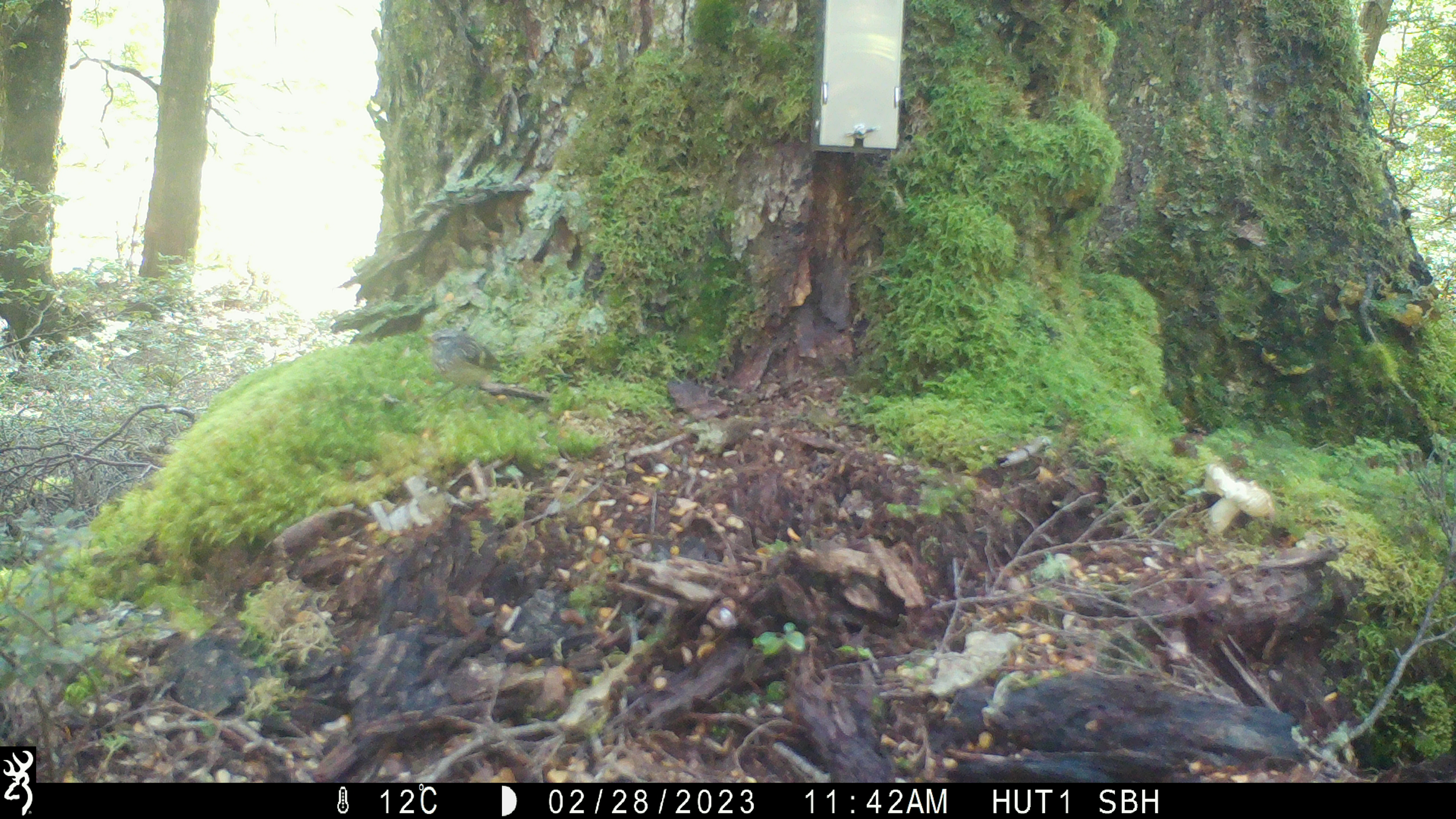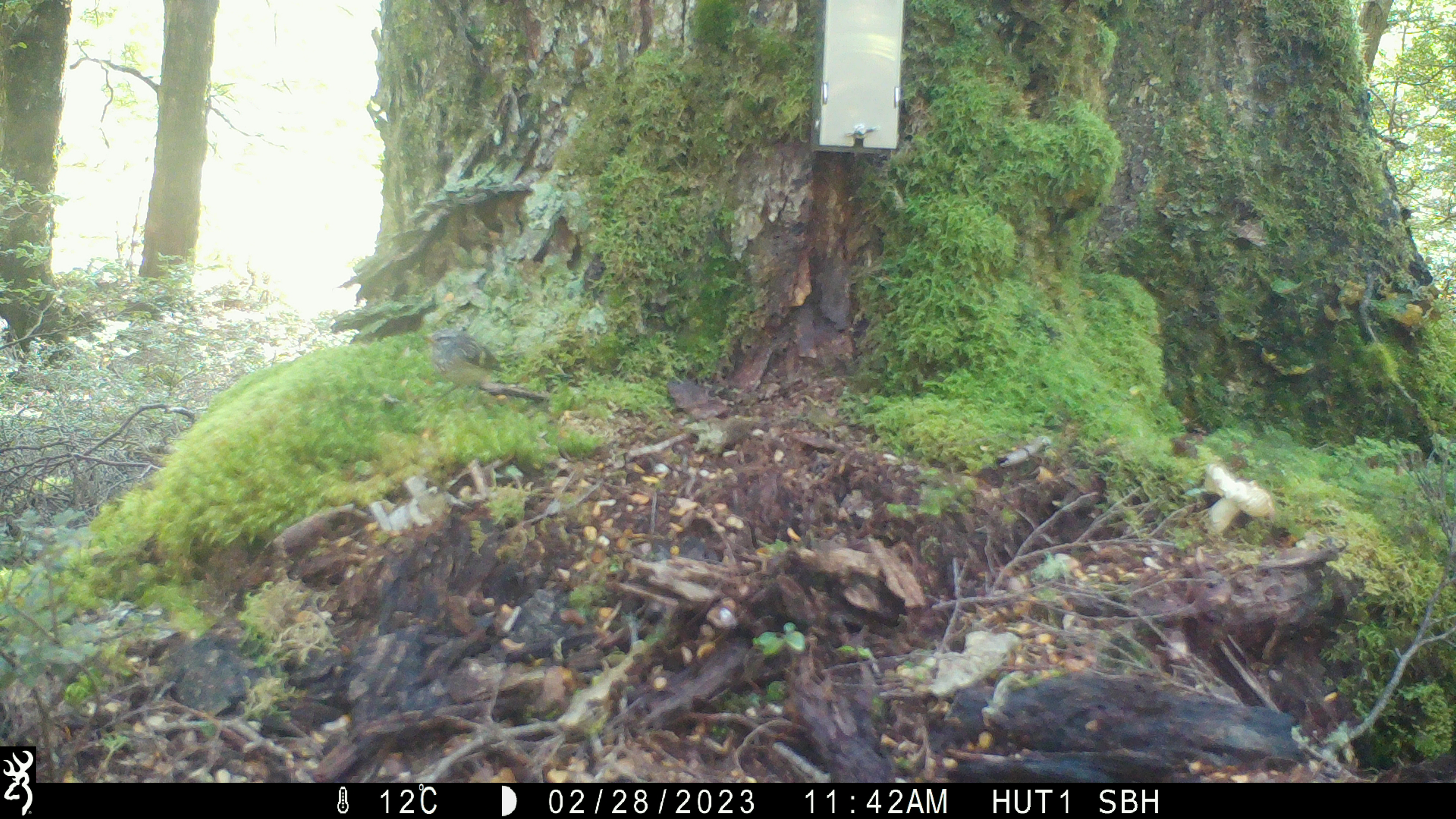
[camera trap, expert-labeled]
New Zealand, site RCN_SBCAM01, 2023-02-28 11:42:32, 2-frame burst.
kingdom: Animalia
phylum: Chordata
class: Aves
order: Passeriformes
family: Acanthisittidae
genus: Acanthisitta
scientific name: Acanthisitta chloris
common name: rifleman